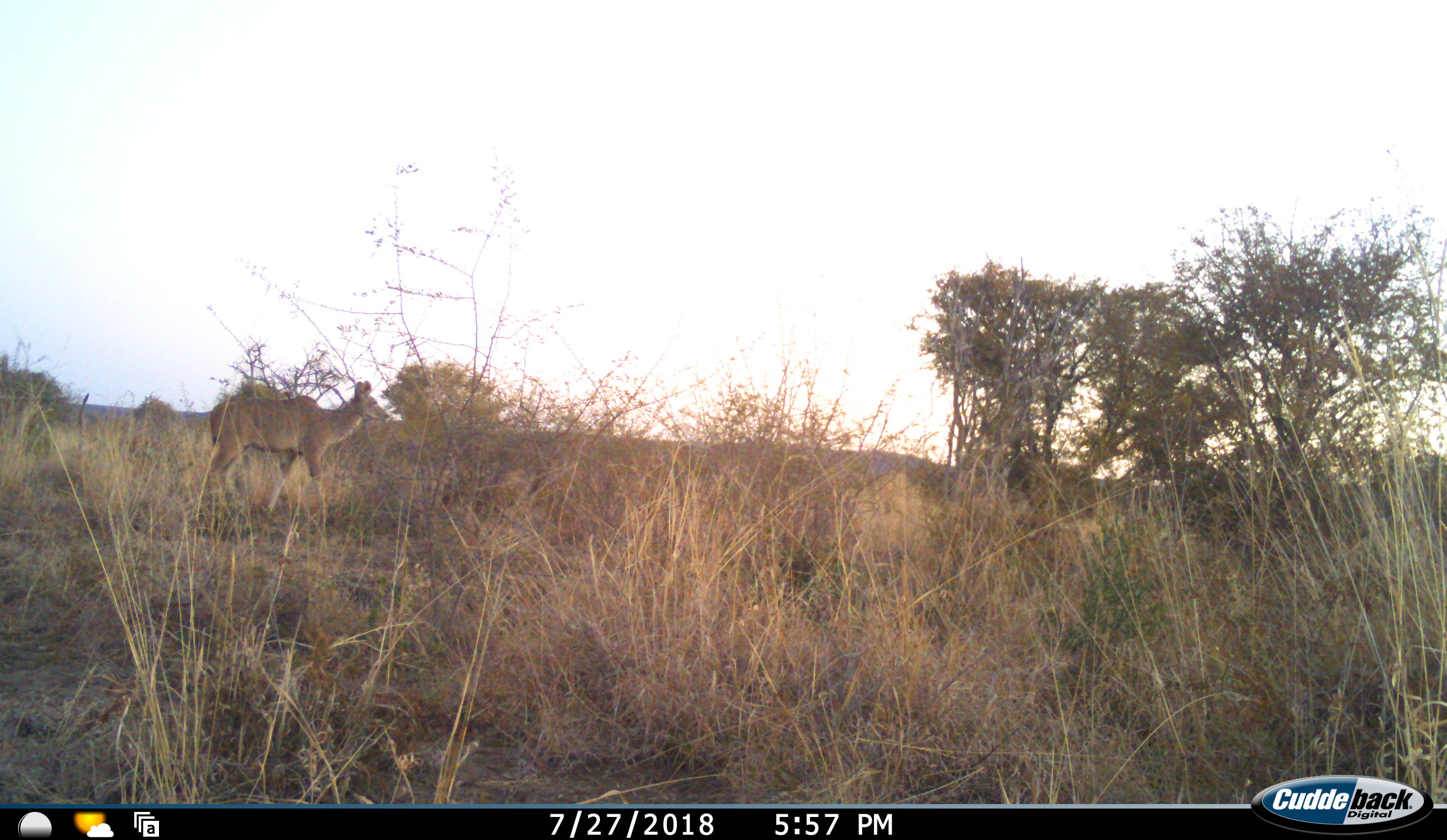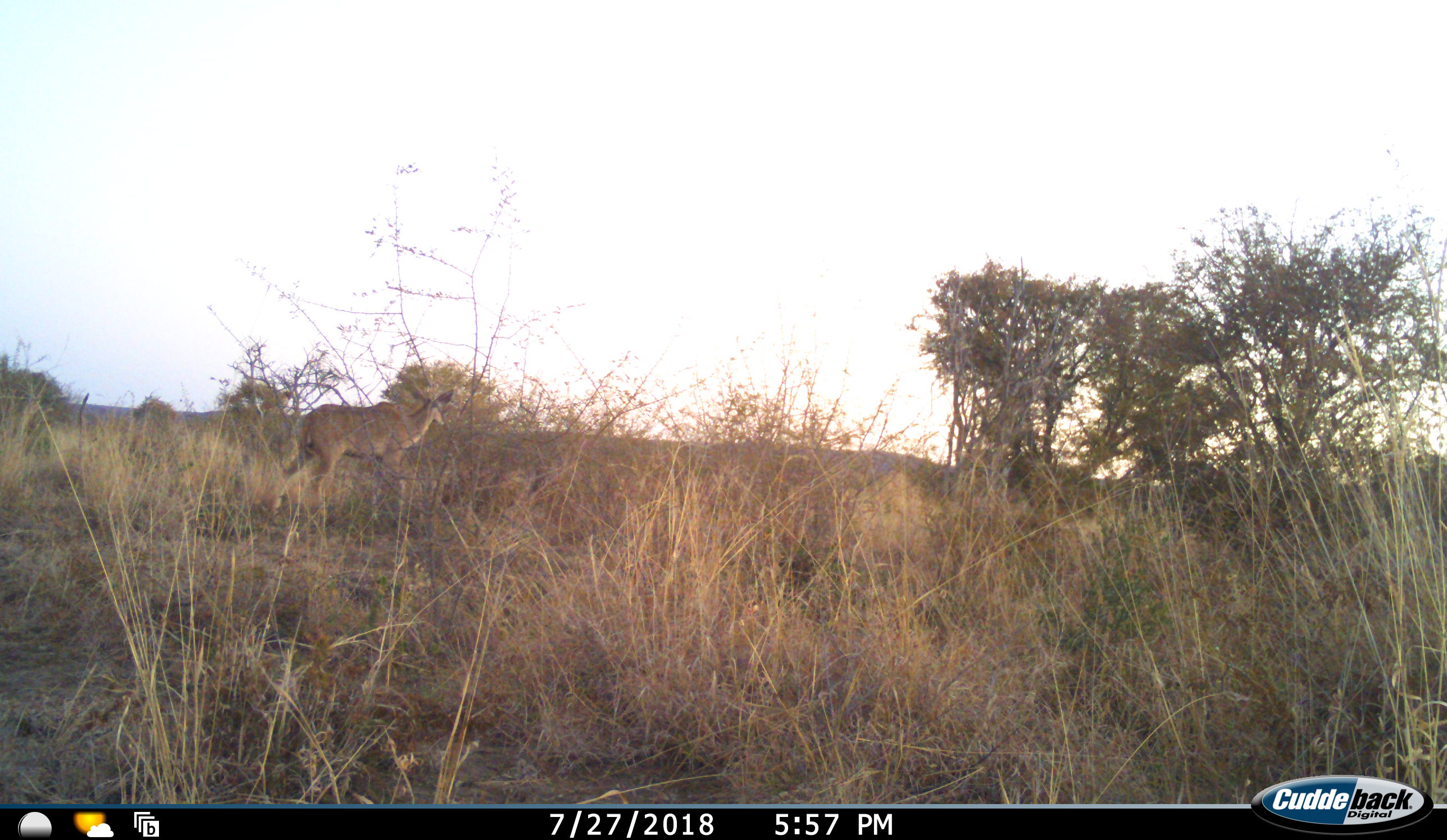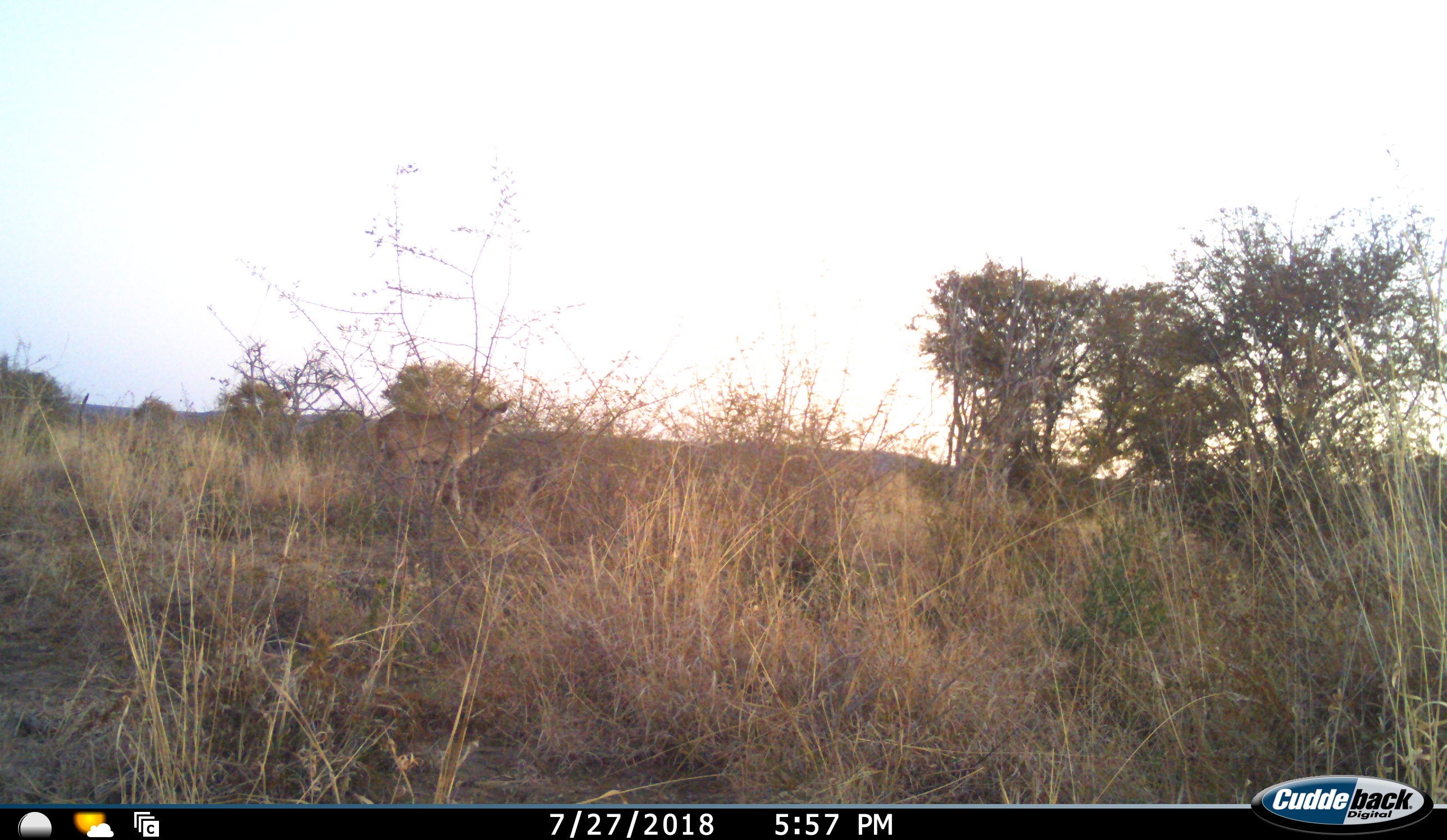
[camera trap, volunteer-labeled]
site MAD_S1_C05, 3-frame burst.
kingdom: Animalia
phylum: Chordata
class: Mammalia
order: Artiodactyla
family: Bovidae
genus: Tragelaphus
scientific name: Tragelaphus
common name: kudu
Kudu (Tragelaphus), count 1. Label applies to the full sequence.